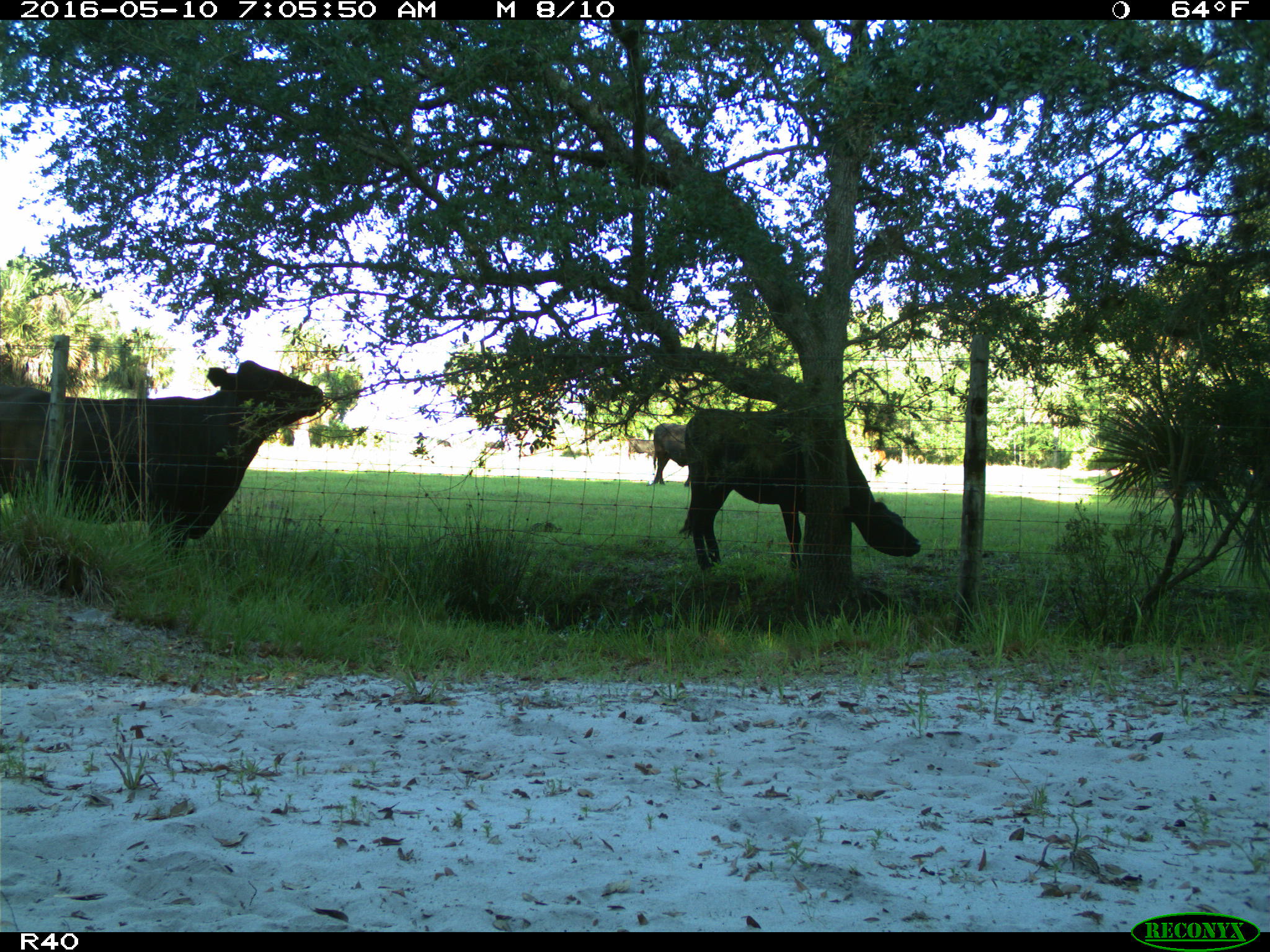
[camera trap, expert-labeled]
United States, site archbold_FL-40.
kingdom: Animalia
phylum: Chordata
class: Mammalia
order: Artiodactyla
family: Bovidae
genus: Bos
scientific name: Bos taurus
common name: domestic cow